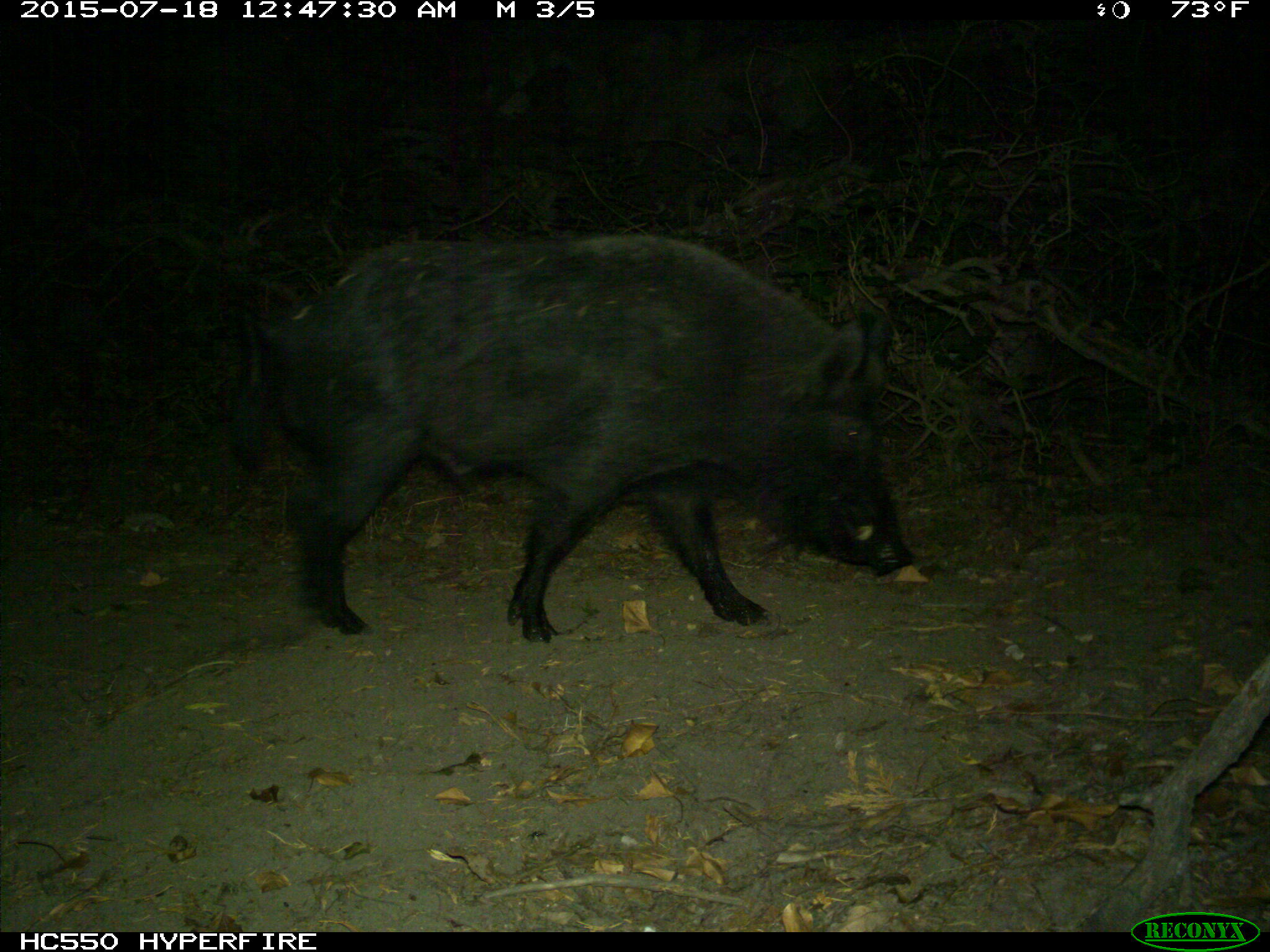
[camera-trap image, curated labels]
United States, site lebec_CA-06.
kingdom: Animalia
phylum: Chordata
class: Mammalia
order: Artiodactyla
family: Suidae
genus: Sus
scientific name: Sus scrofa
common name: wild boar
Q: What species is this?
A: Sus scrofa (wild boar).